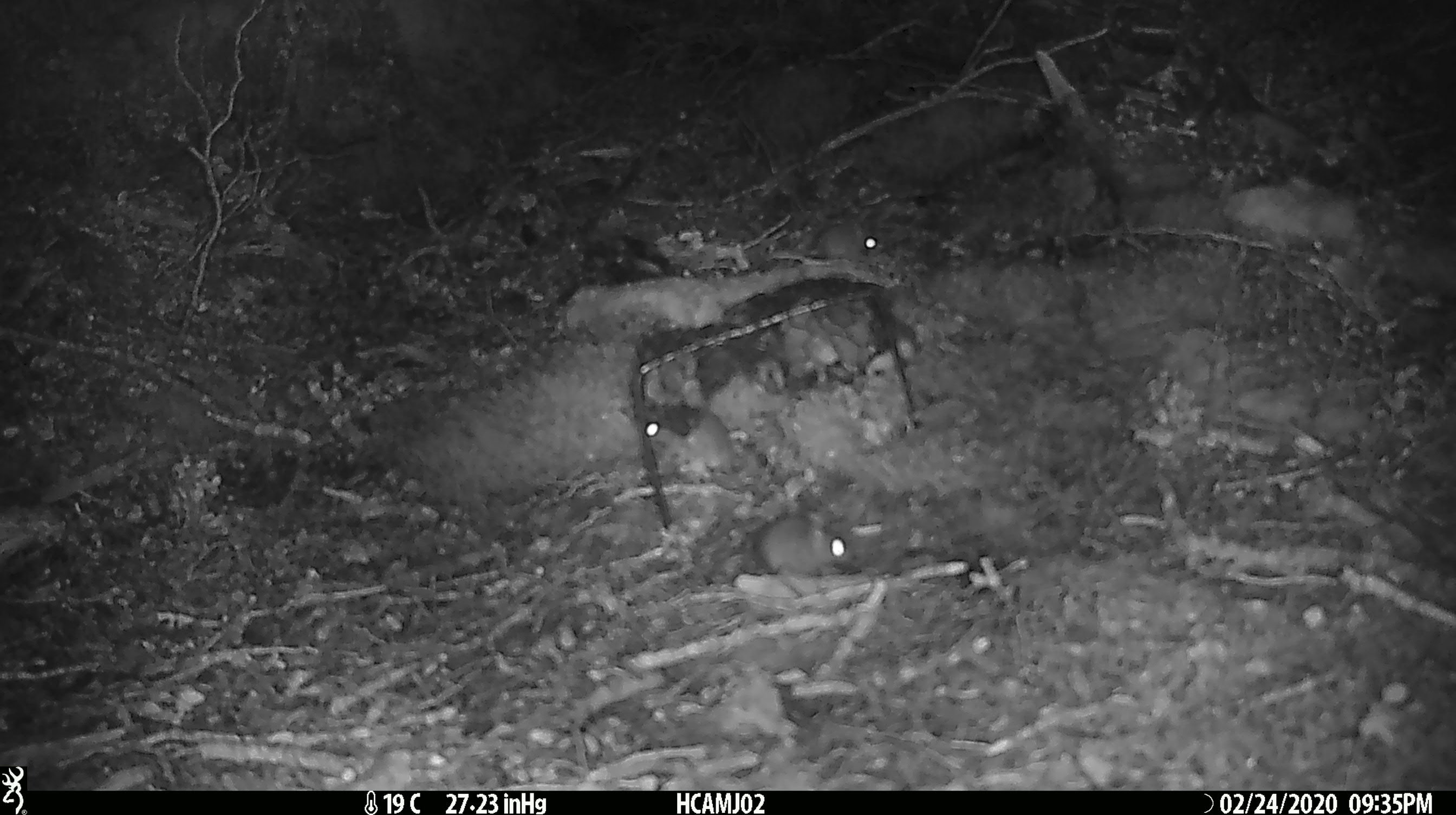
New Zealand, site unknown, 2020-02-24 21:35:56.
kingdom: Animalia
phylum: Chordata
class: Mammalia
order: Rodentia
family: Muridae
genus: Mus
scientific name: Mus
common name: mouse